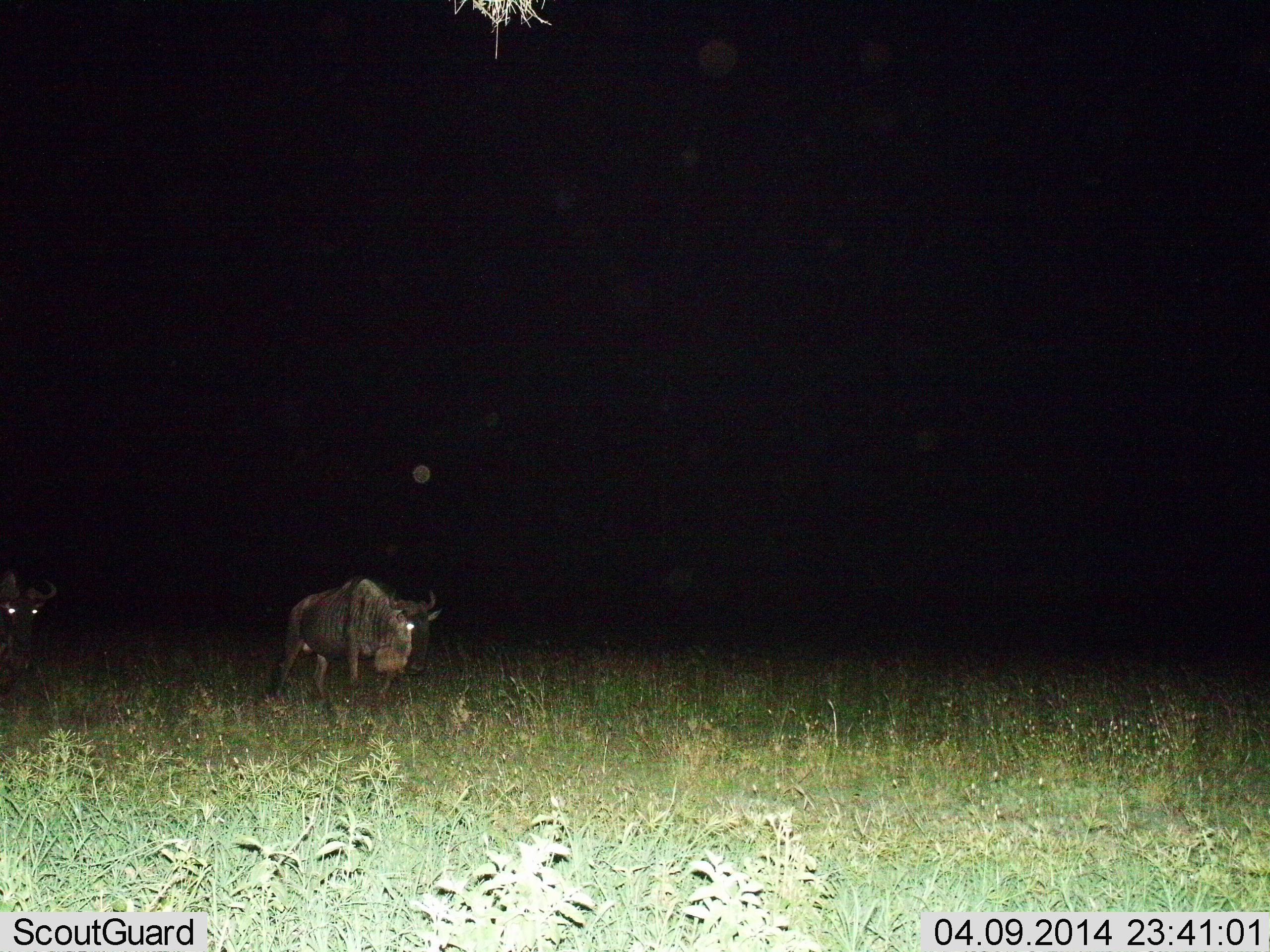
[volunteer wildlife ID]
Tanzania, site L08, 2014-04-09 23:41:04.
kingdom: Animalia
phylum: Chordata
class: Mammalia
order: Artiodactyla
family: Bovidae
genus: Connochaetes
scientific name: Connochaetes taurinus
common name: blue wildebeest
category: wildebeest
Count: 2.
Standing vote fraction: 30%.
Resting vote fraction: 0%.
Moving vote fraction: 70%.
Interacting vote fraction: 0%.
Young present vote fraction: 0%.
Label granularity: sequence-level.